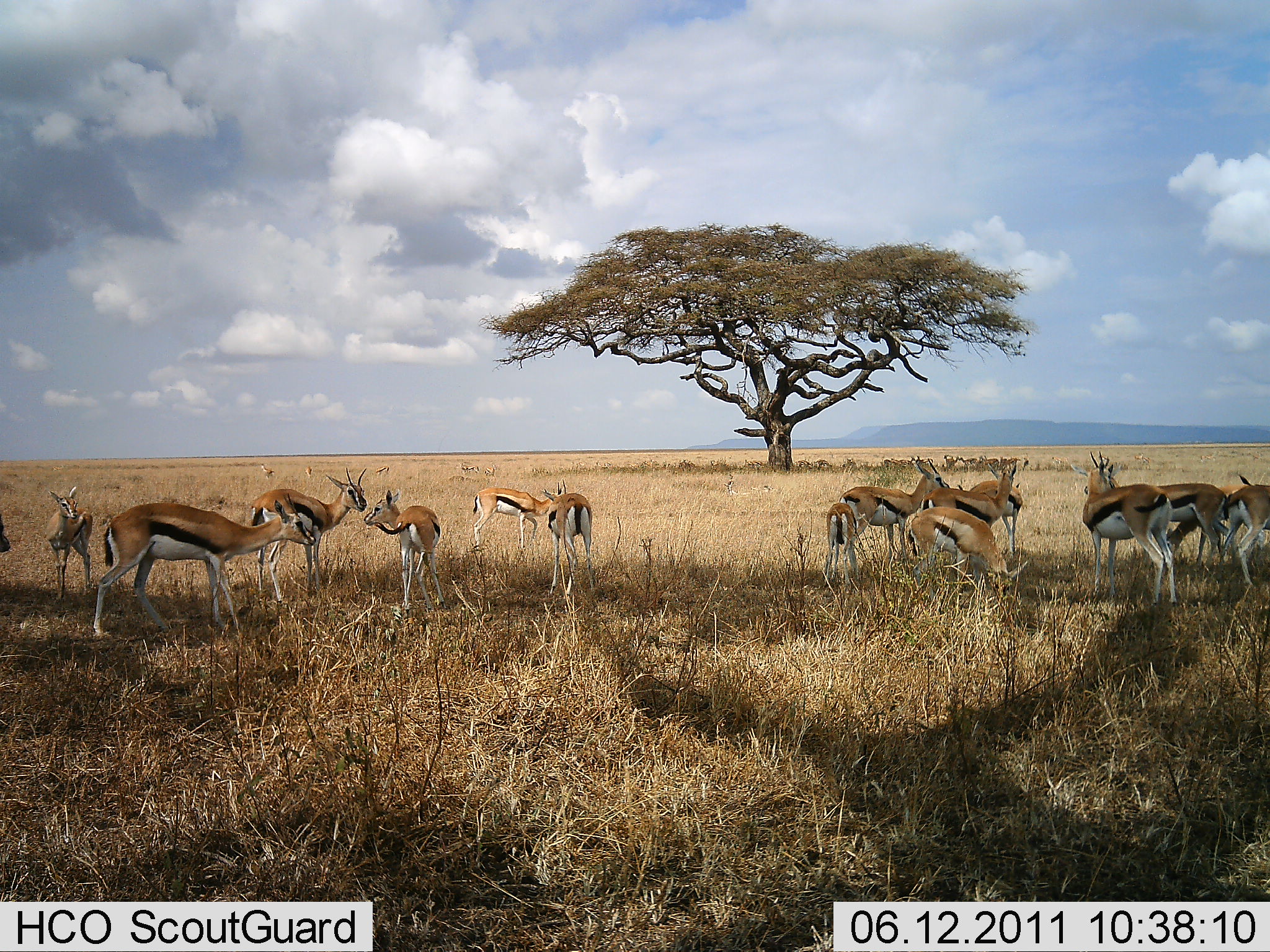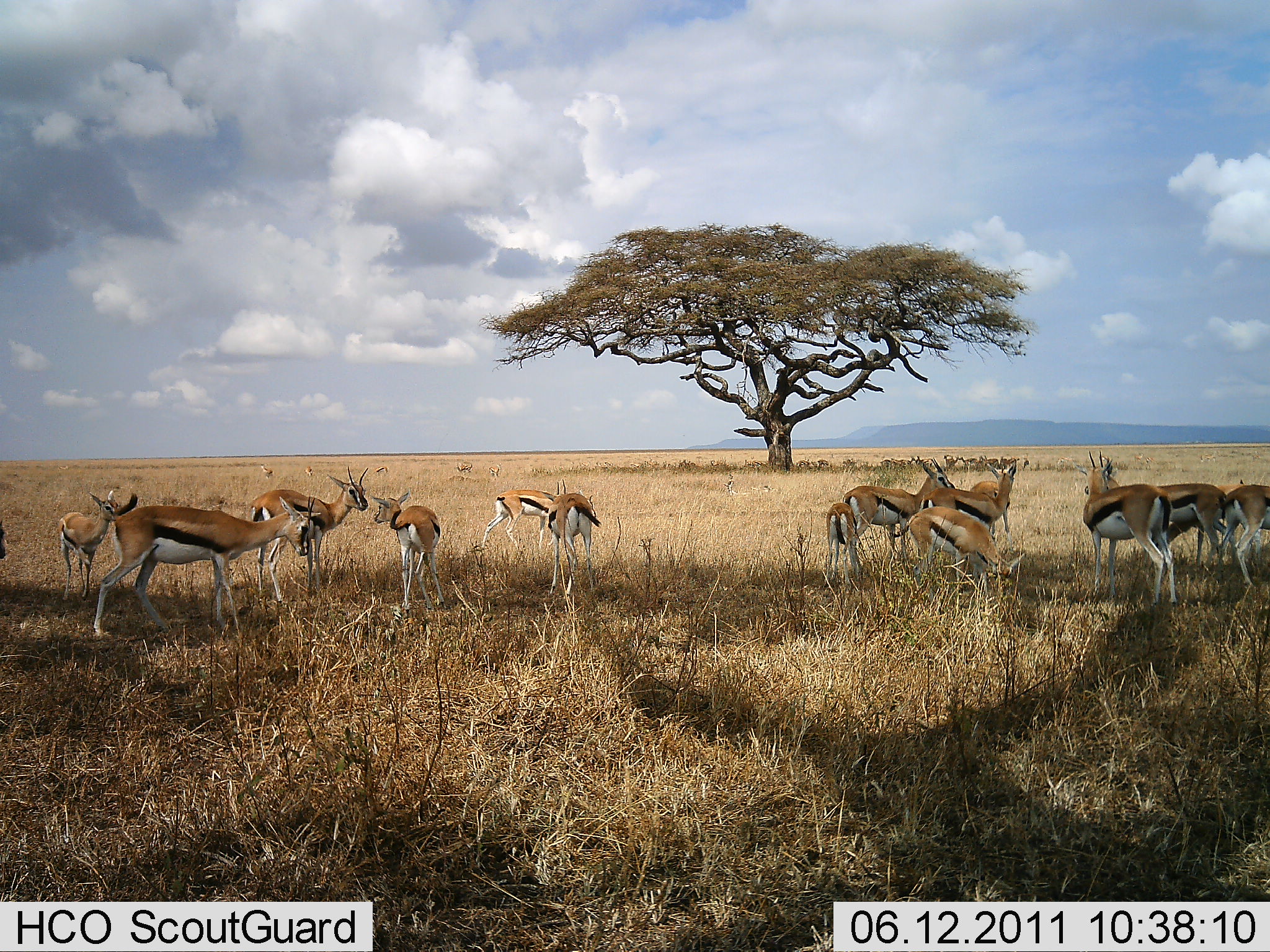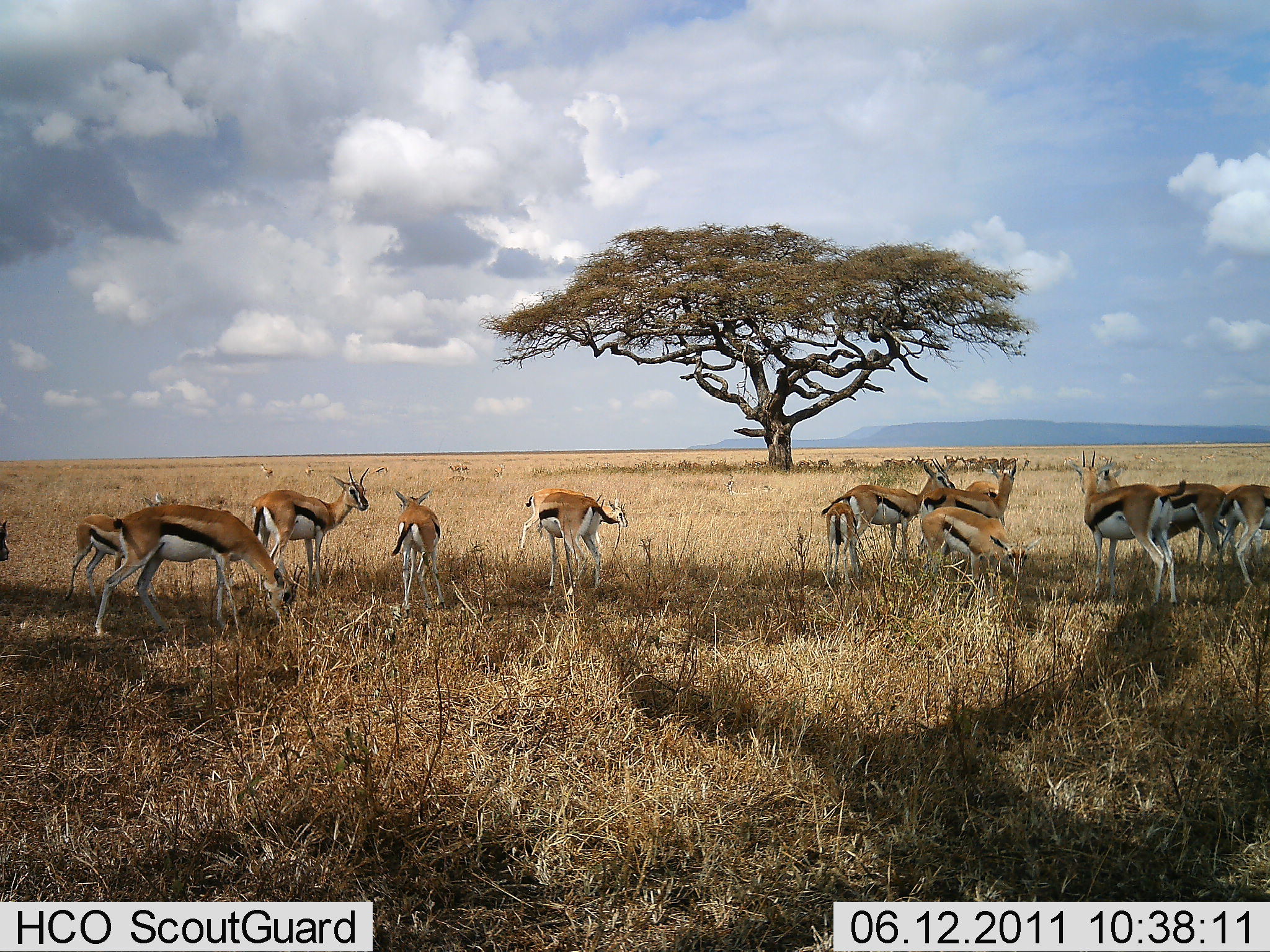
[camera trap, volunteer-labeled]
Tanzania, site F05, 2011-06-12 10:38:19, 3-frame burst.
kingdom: Animalia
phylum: Chordata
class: Mammalia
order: Artiodactyla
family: Bovidae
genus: Eudorcas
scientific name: Eudorcas thomsonii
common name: thomson's gazelle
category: gazellethomsons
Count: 11-50.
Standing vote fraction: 100%.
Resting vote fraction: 10%.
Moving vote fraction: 10%.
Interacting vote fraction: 10%.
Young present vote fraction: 20%.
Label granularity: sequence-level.